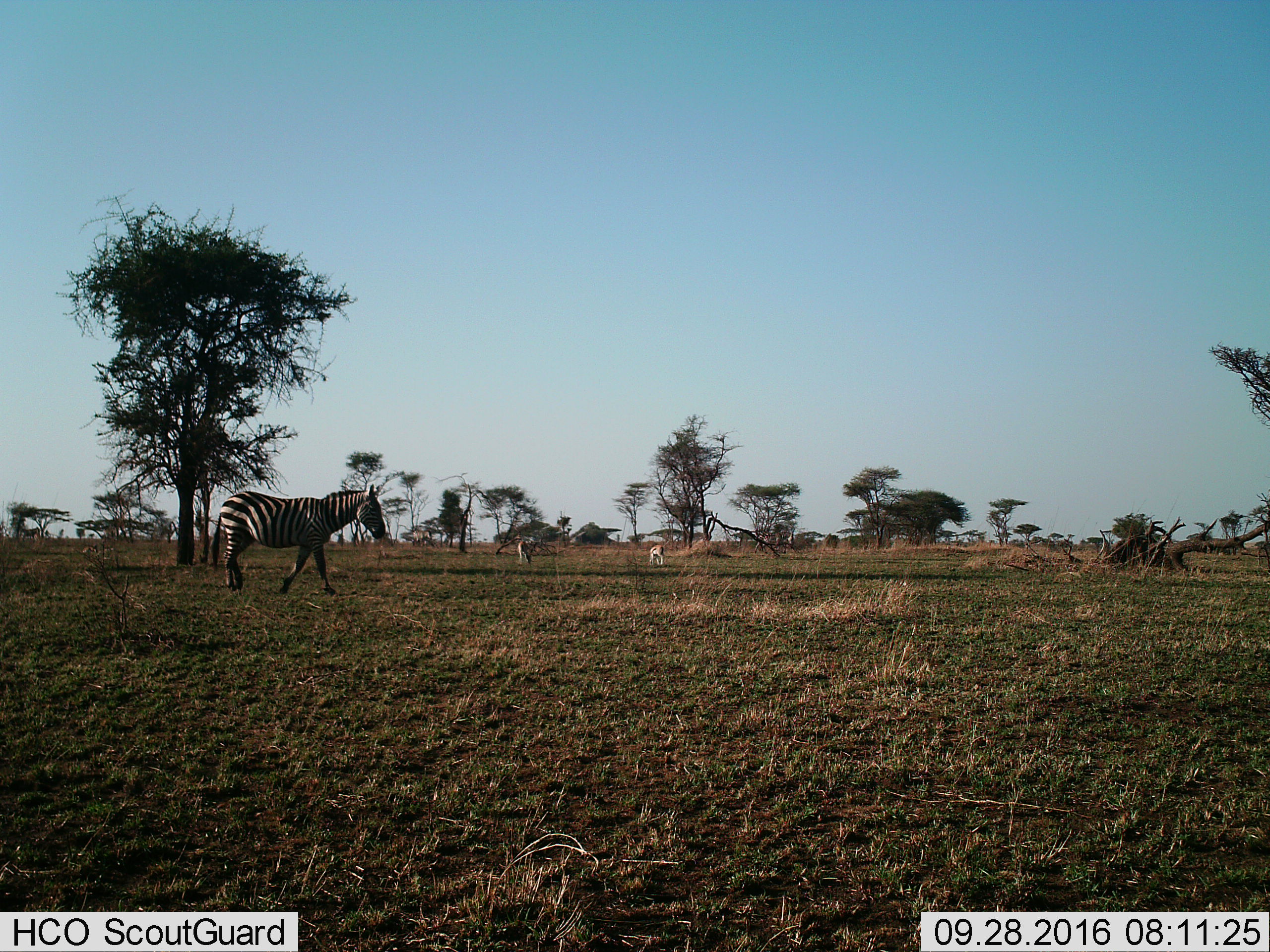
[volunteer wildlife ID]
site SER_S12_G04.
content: unidentified animal